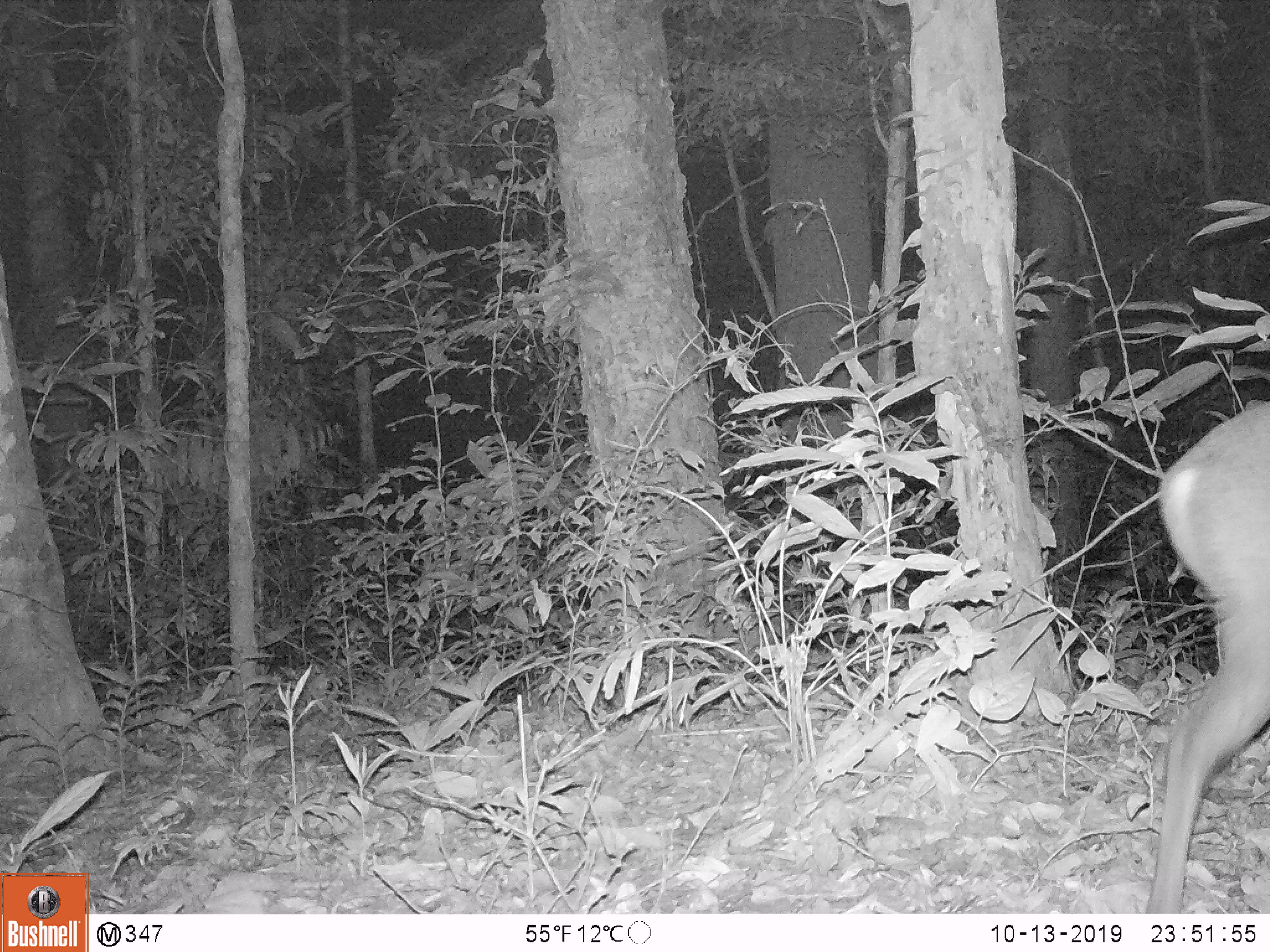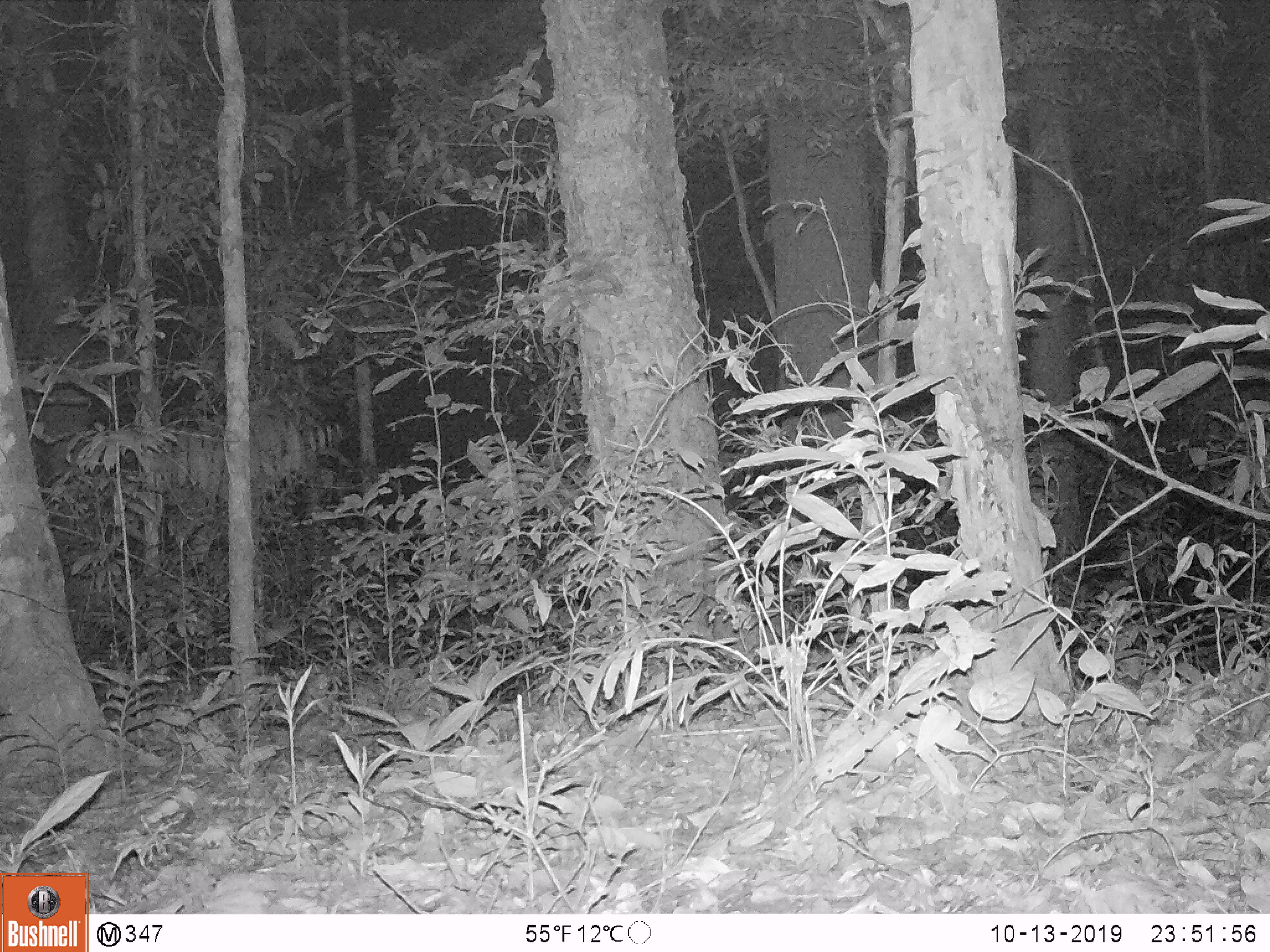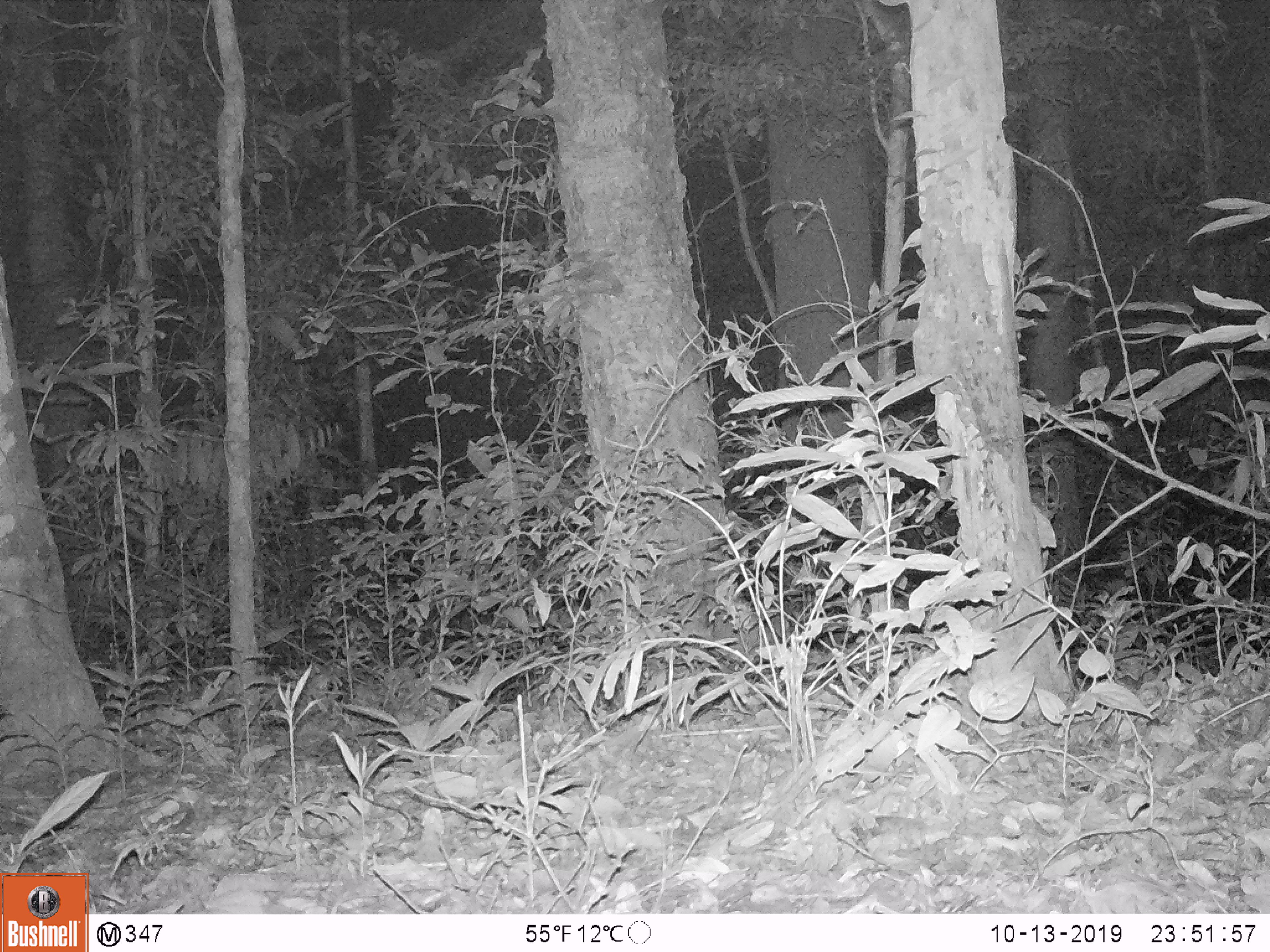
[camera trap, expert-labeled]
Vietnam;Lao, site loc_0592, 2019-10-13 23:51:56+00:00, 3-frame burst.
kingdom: Animalia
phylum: Chordata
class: Mammalia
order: Artiodactyla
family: Cervidae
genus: Muntiacus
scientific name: Muntiacus rooseveltorum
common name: roosevelt's muntjac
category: roosevelts muntjac group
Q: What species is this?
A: Roosevelts muntjac group (roosevelt's muntjac) (Muntiacus rooseveltorum).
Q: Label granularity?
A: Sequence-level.